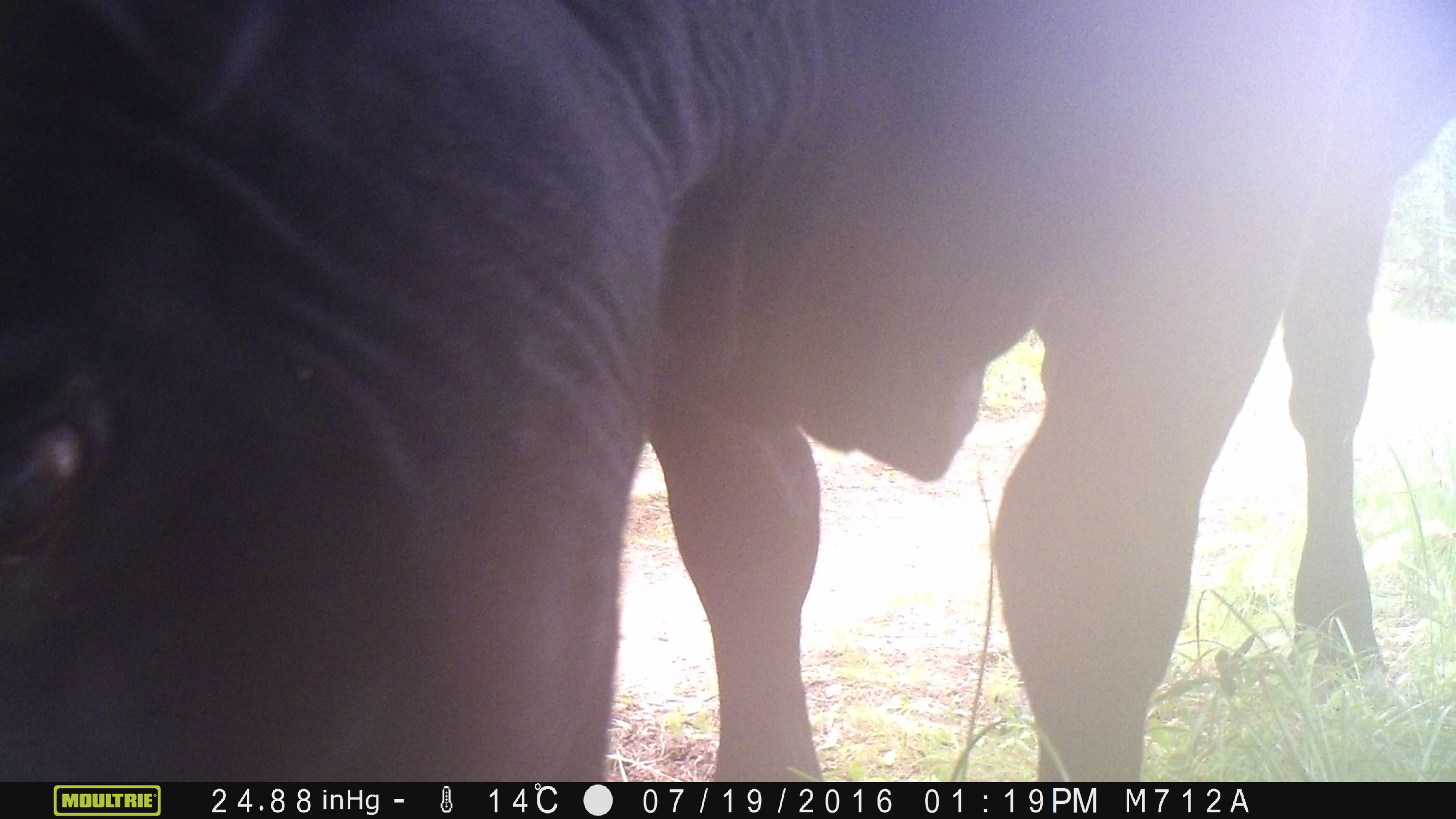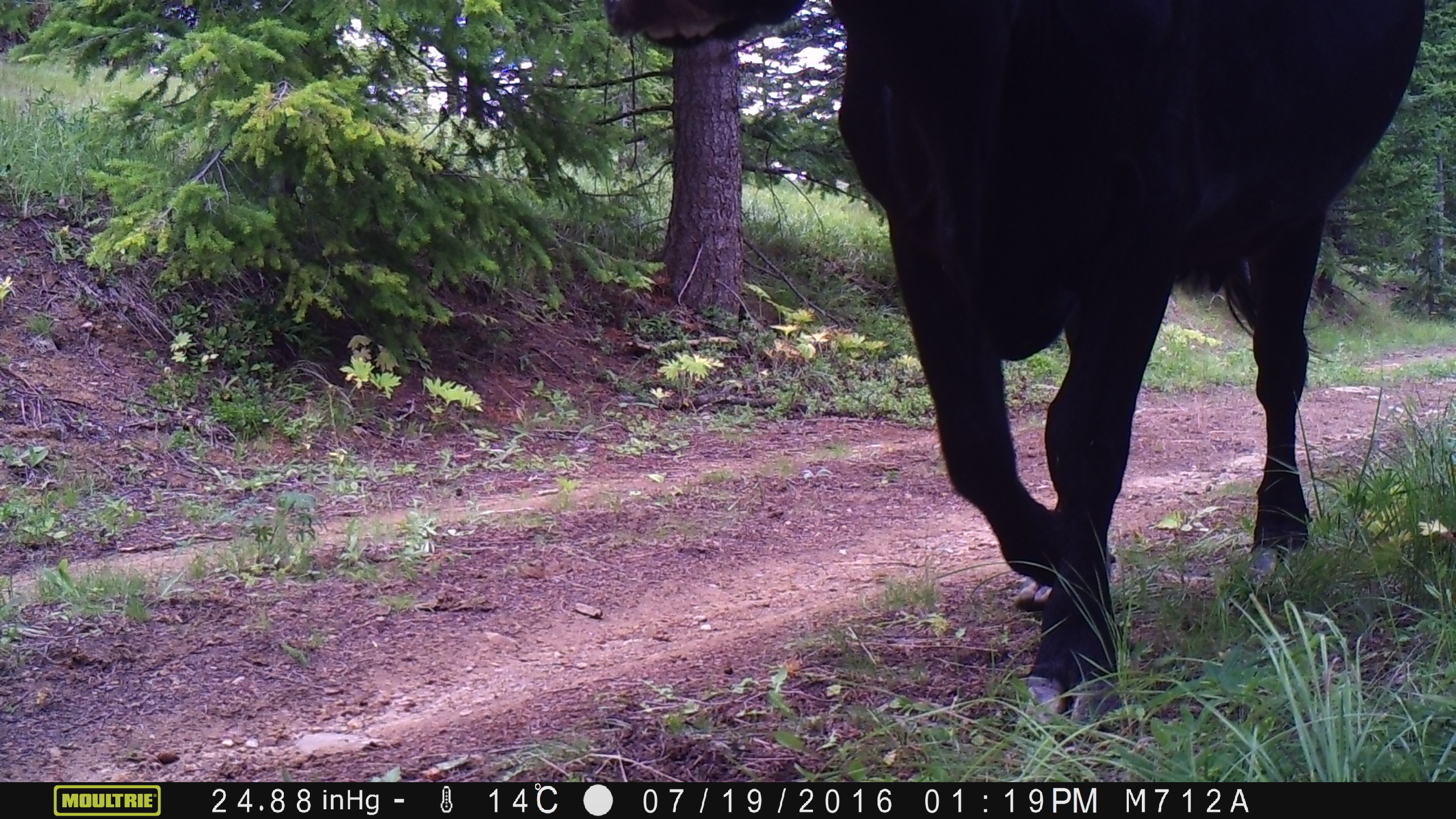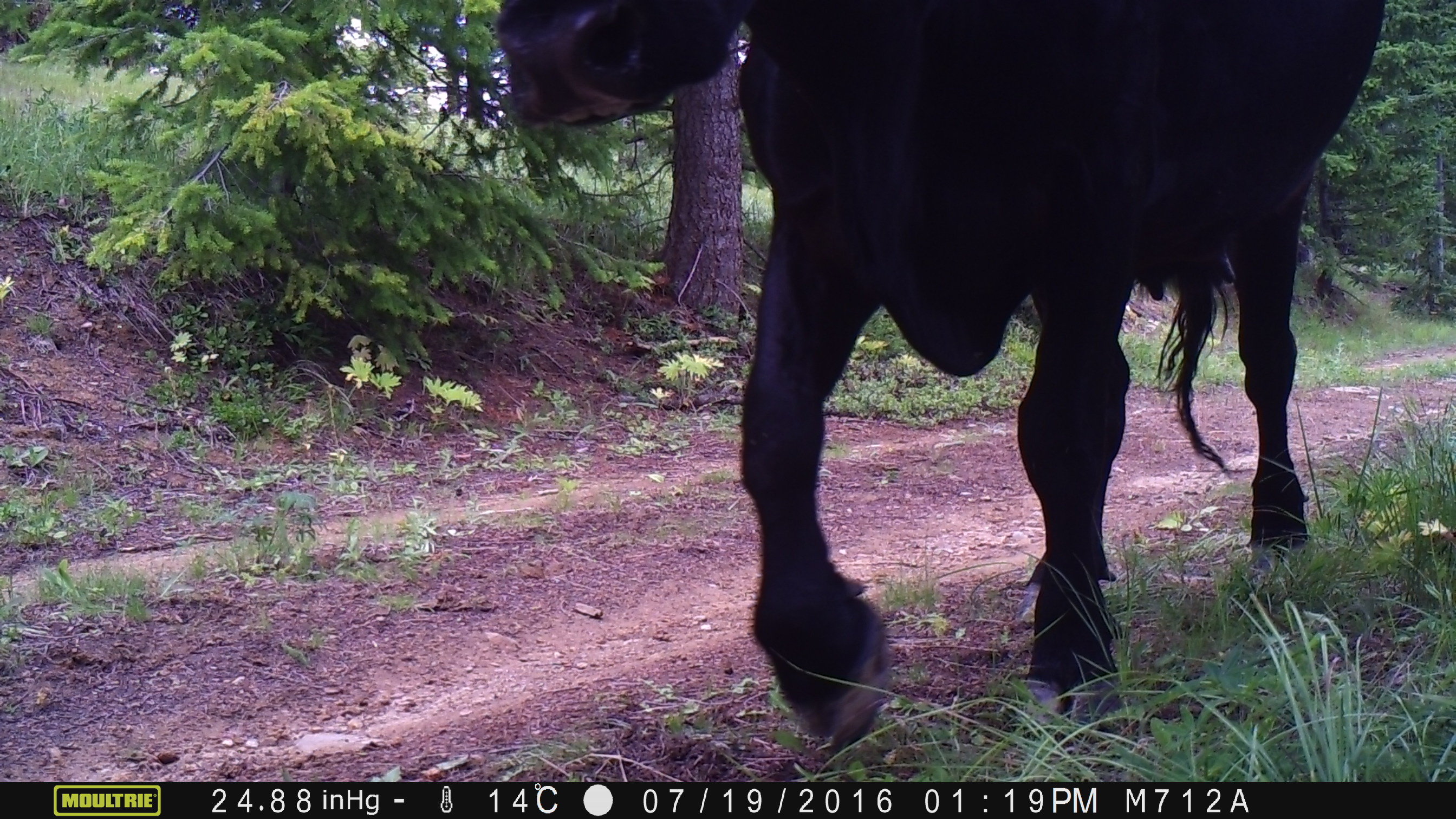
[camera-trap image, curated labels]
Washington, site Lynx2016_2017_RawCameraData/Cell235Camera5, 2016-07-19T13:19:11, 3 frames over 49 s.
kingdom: Animalia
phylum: Chordata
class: Mammalia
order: Artiodactyla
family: Bovidae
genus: Bos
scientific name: Bos taurus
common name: domestic cattle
Domestic cattle (Bos taurus). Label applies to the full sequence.